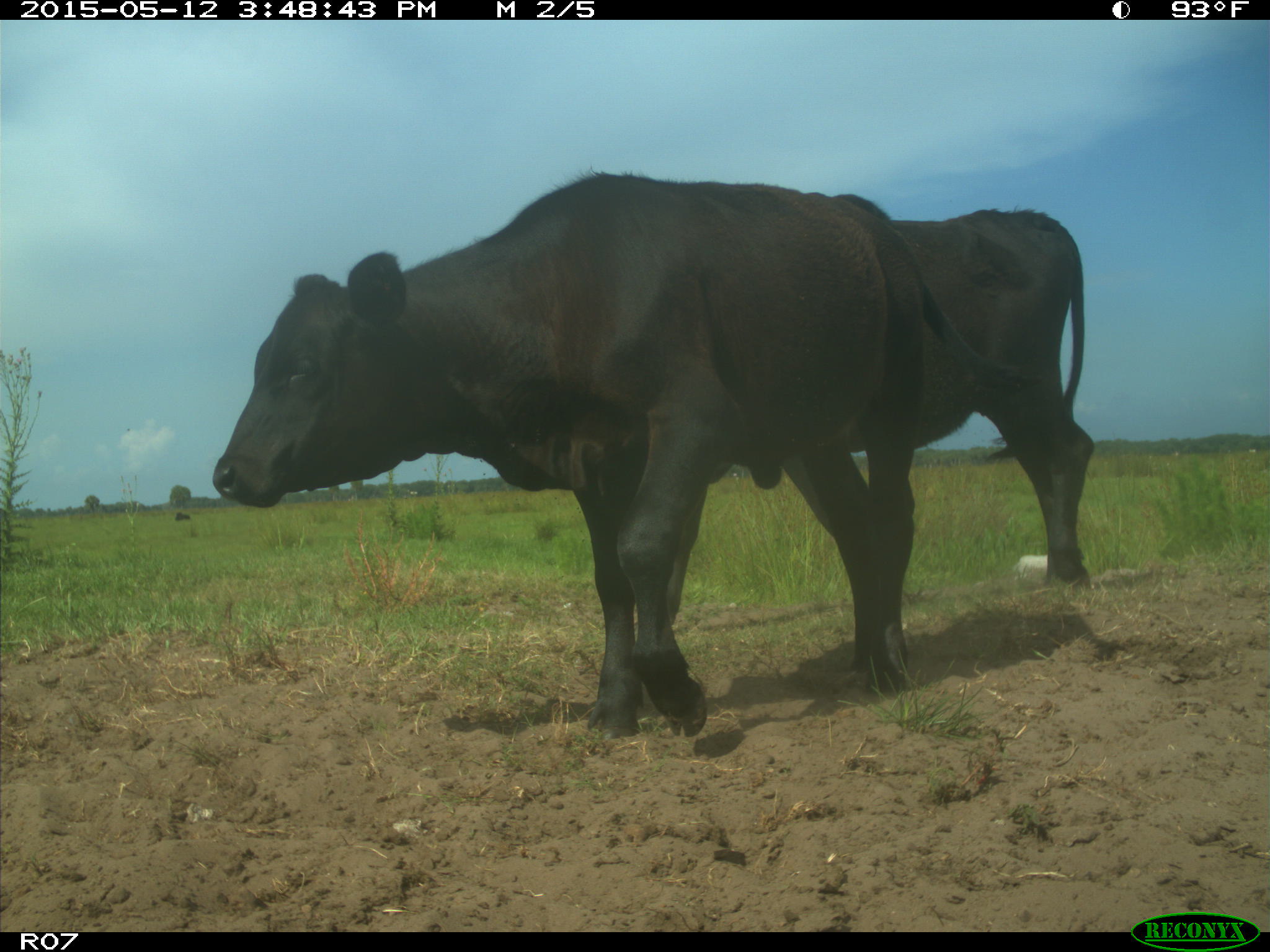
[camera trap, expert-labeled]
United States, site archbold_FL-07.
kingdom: Animalia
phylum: Chordata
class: Mammalia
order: Artiodactyla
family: Bovidae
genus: Bos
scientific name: Bos taurus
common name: domestic cow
Bos taurus (domestic cow).